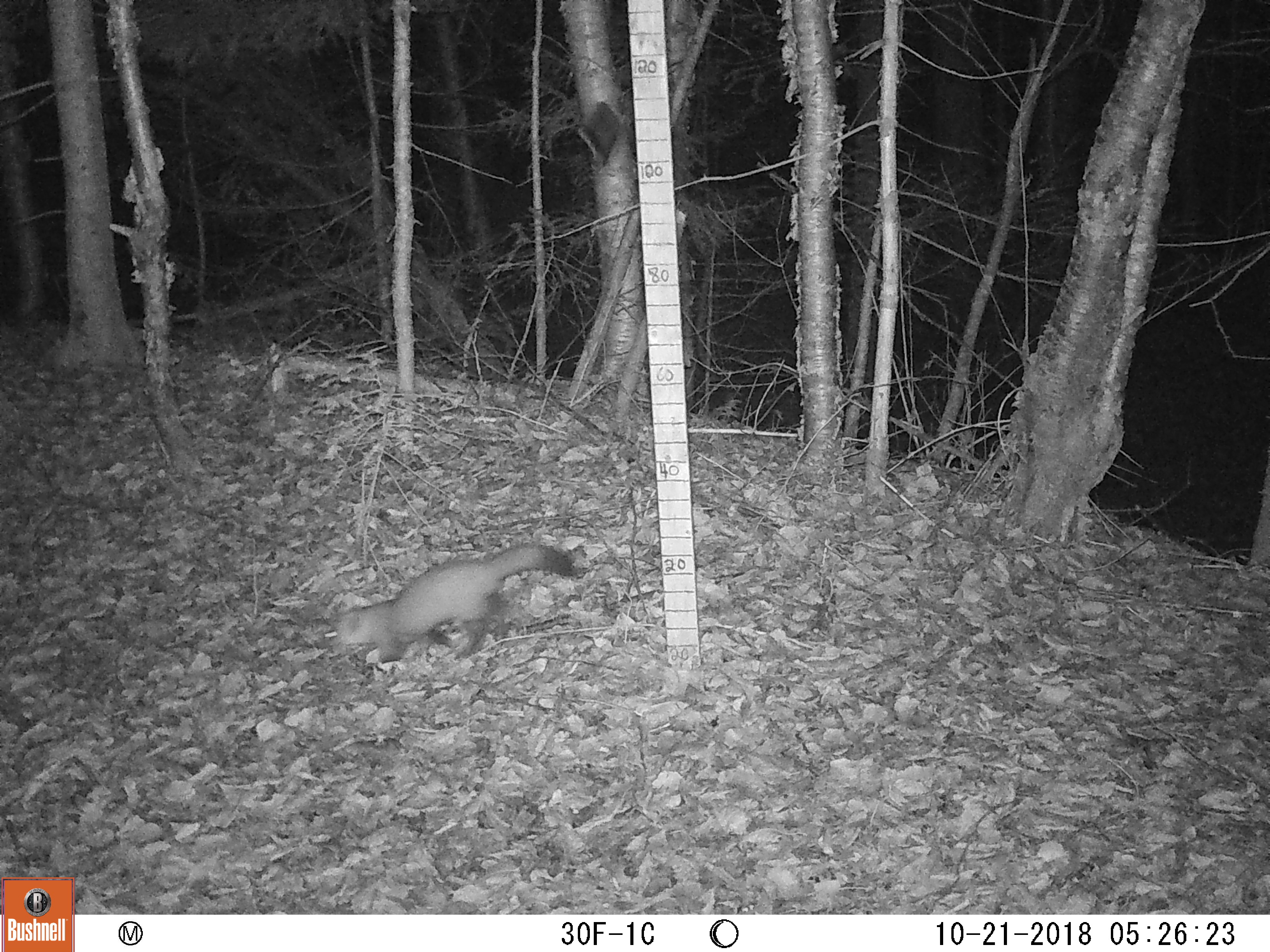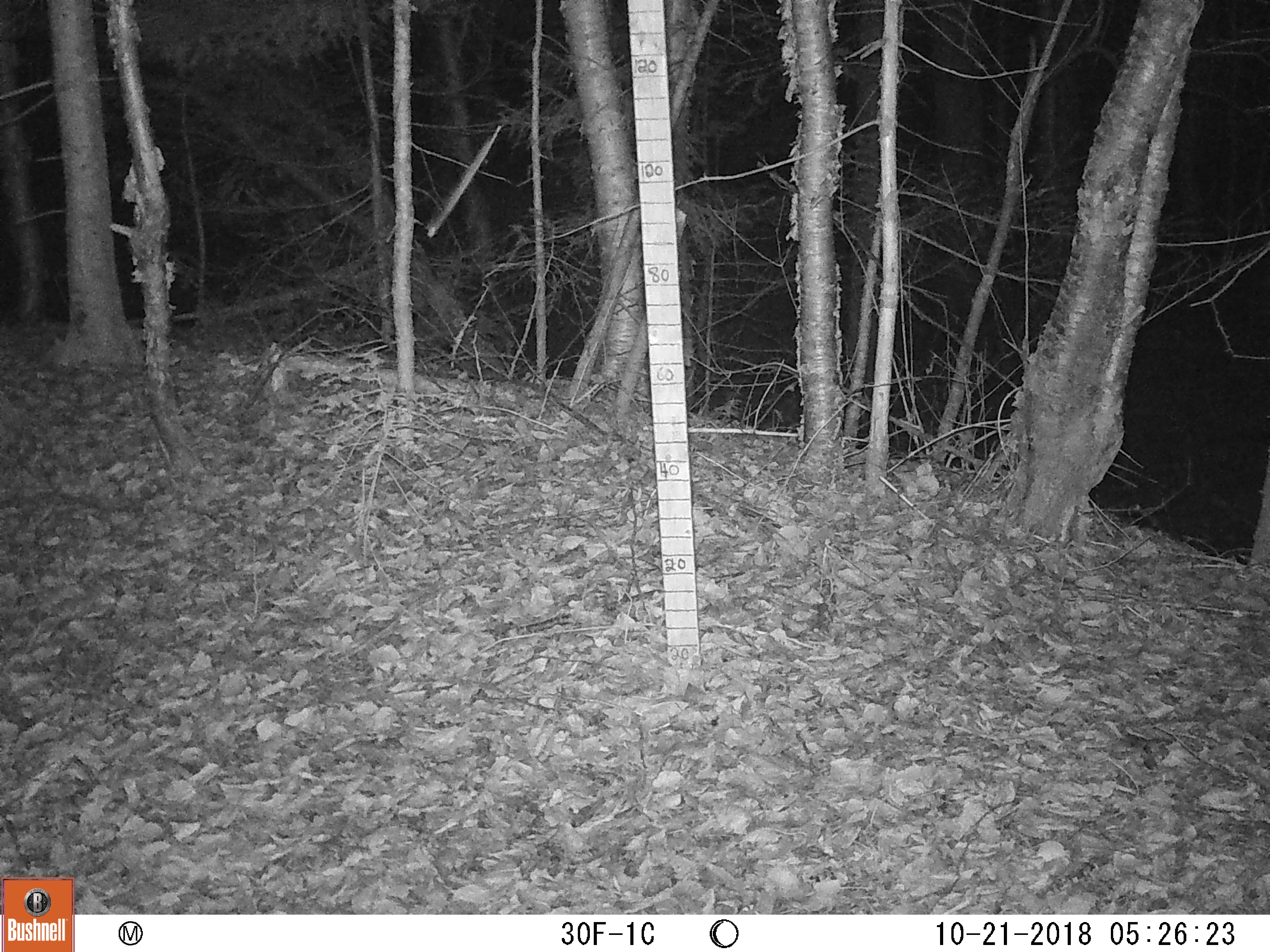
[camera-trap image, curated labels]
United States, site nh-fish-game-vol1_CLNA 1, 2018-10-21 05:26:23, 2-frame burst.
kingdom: Animalia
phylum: Chordata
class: Mammalia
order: Carnivora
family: Mustelidae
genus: Martes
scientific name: Martes americana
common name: american marten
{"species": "american marten (Martes americana)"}